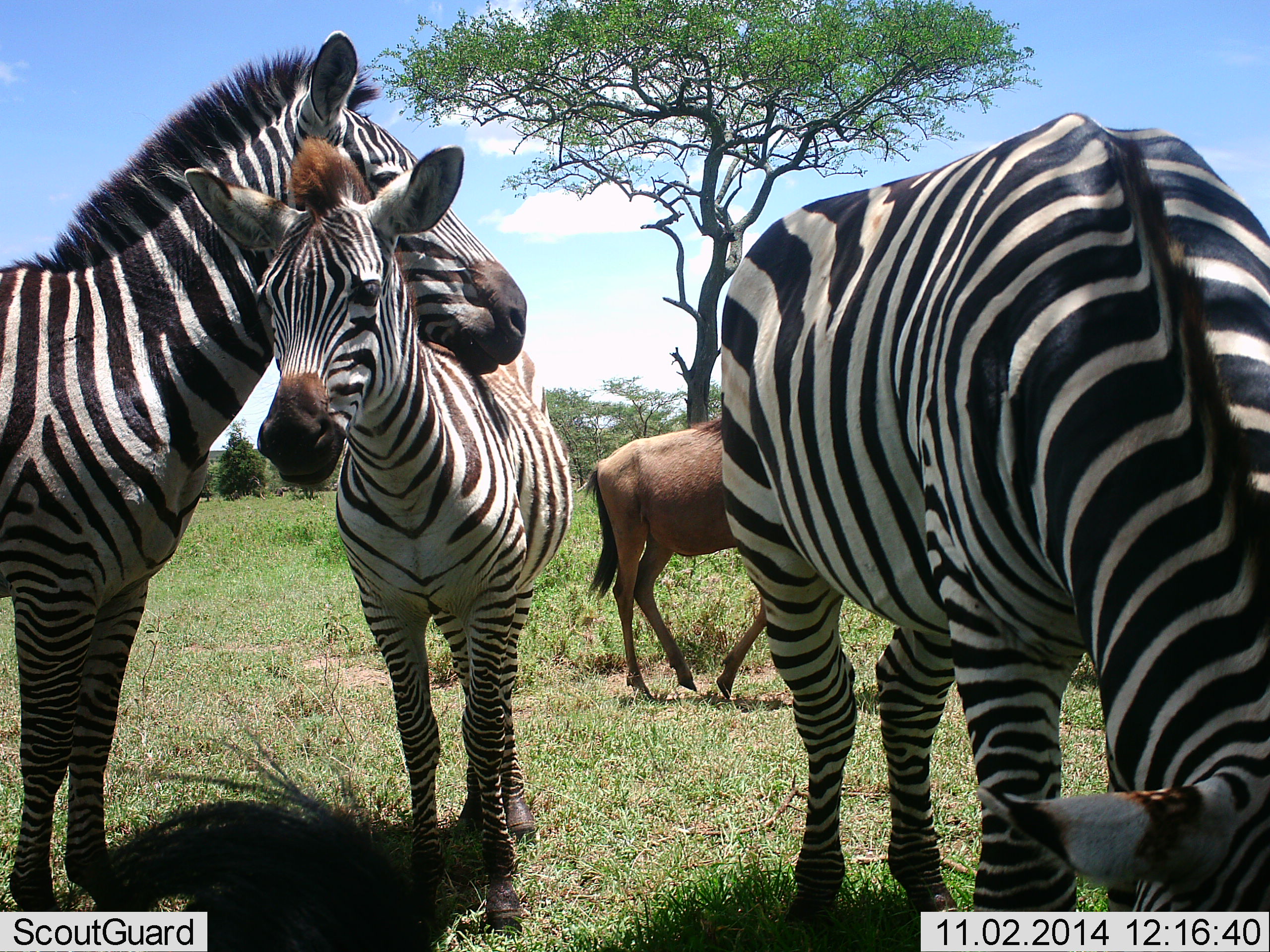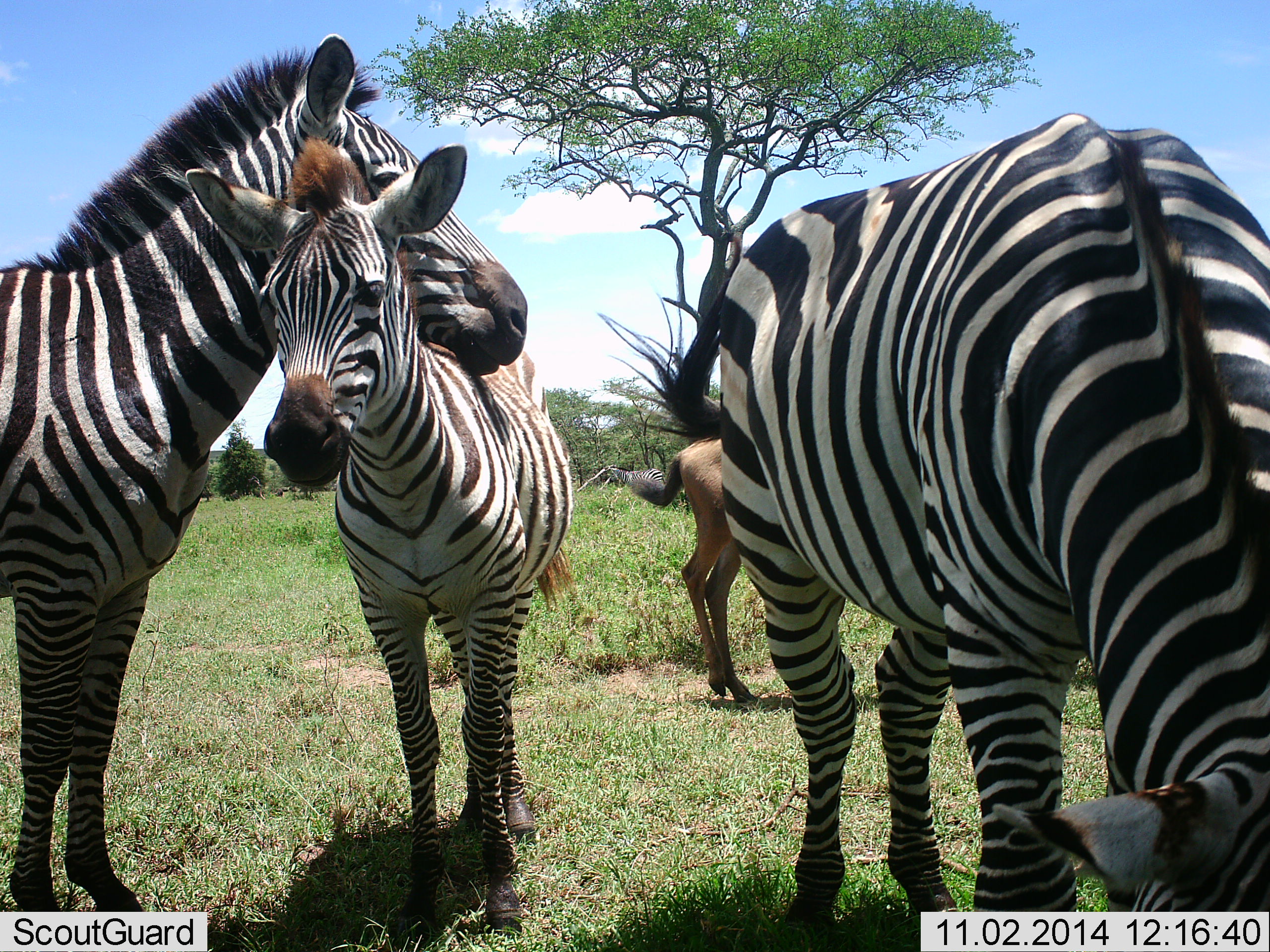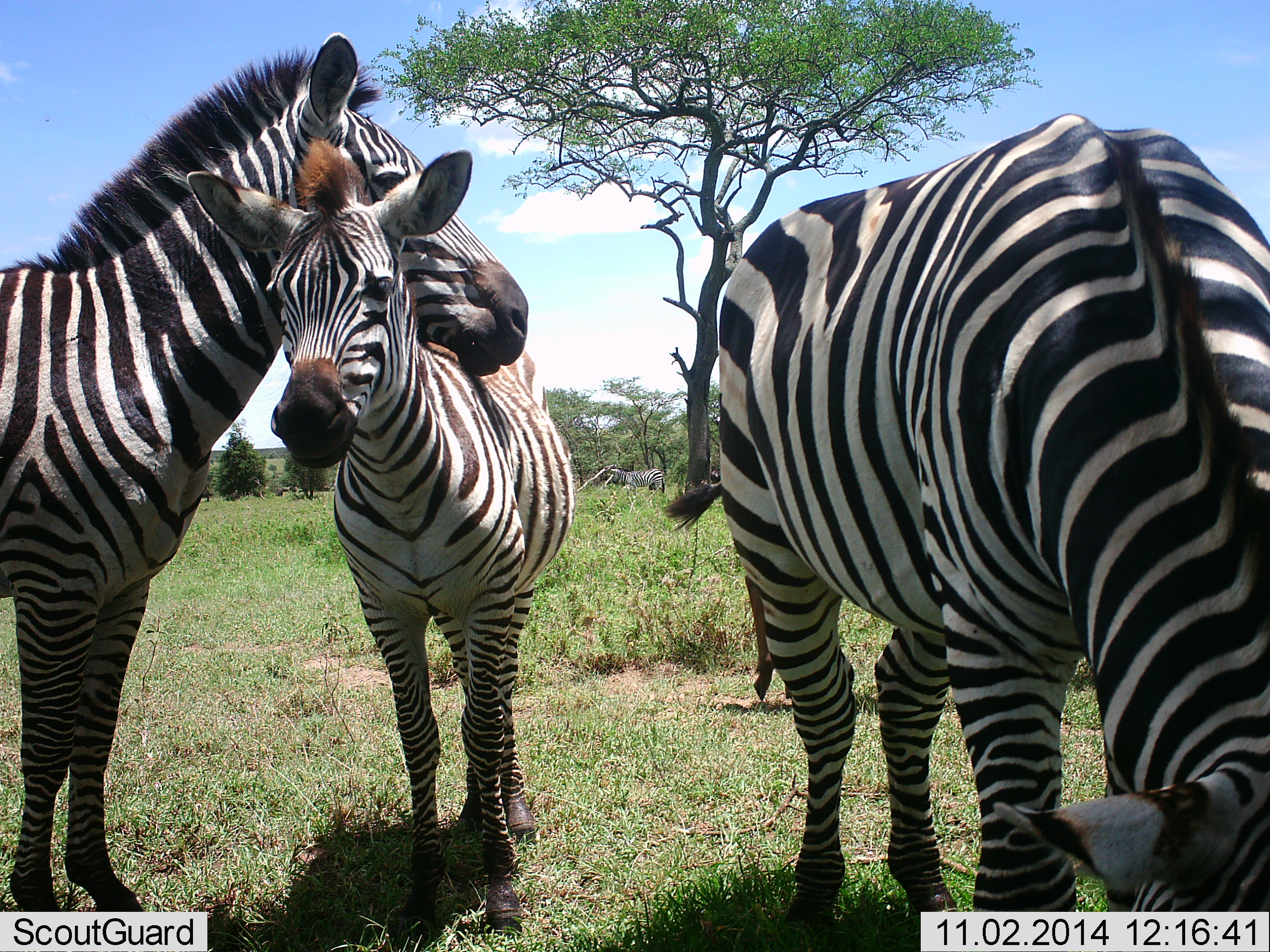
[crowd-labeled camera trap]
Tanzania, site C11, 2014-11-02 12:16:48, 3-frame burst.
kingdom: Animalia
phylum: Chordata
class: Mammalia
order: Artiodactyla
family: Bovidae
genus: Connochaetes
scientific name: Connochaetes taurinus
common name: blue wildebeest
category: wildebeest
Wildebeest (blue wildebeest) (Connochaetes taurinus), count 1. Behavior (volunteer vote fractions): standing 0%, resting 0%, moving 100%, interacting 10%. Young present (vote fraction): 10%. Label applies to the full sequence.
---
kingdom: Animalia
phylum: Chordata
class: Mammalia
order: Perissodactyla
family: Equidae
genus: Equus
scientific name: Equus quagga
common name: plains zebra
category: zebra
Zebra (plains zebra) (Equus quagga), count 3. Behavior (volunteer vote fractions): standing 62%, resting 19%, moving 6%, interacting 38%. Young present (vote fraction): 56%. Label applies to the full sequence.